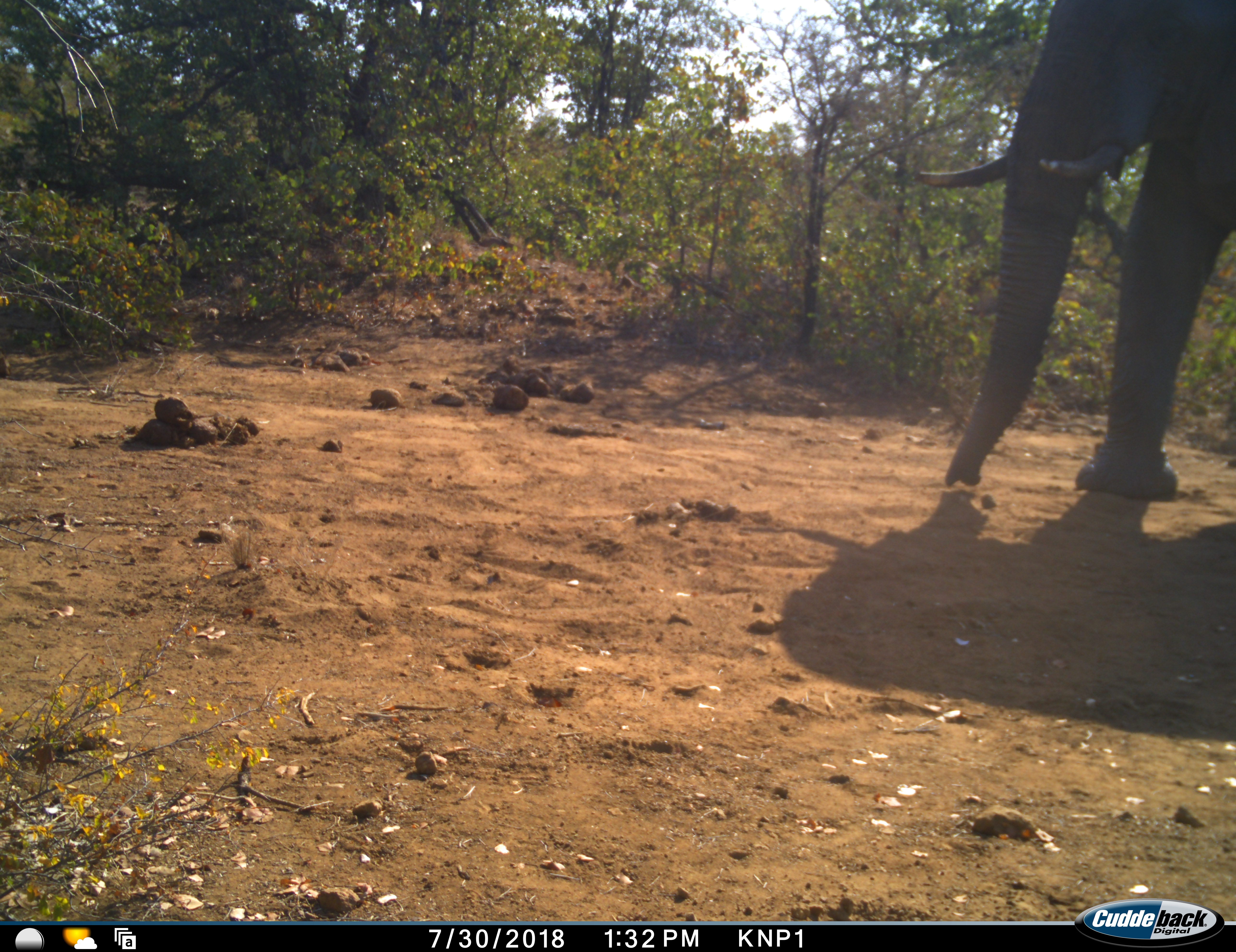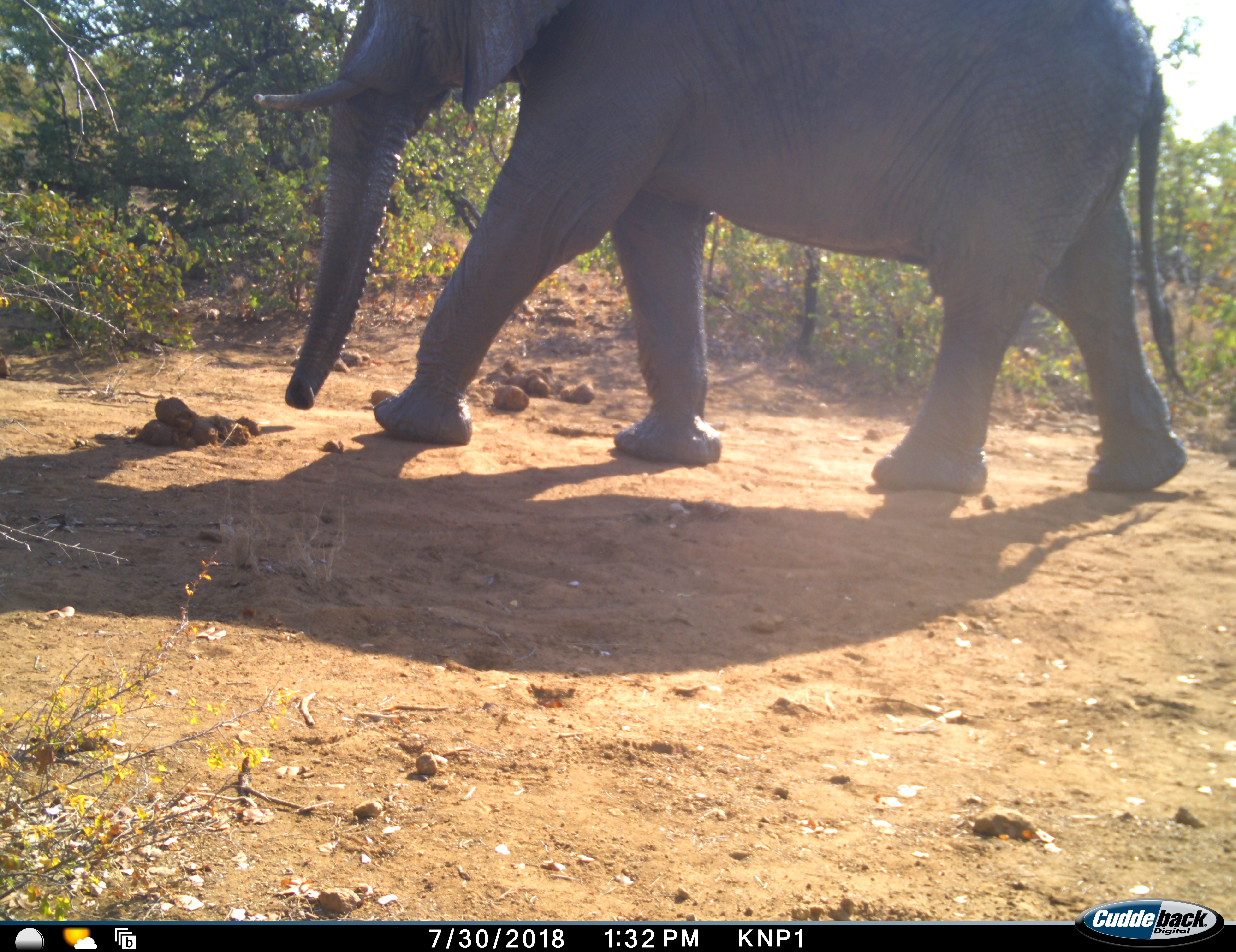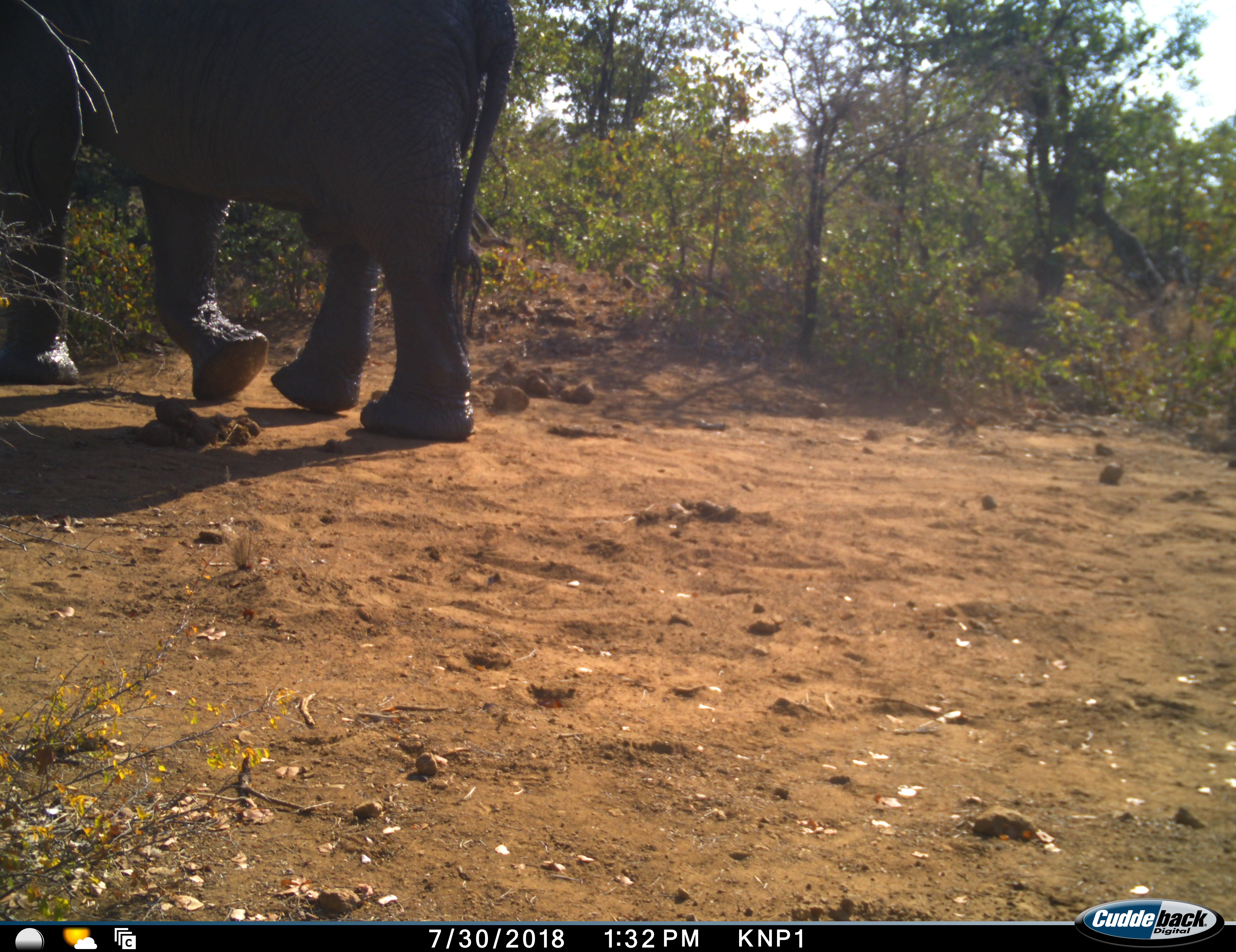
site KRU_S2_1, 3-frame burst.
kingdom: Animalia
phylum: Chordata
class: Mammalia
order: Proboscidea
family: Elephantidae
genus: Loxodonta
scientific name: Loxodonta africana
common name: african bush elephant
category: elephant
Elephant (african bush elephant) (Loxodonta africana), count 1. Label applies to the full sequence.